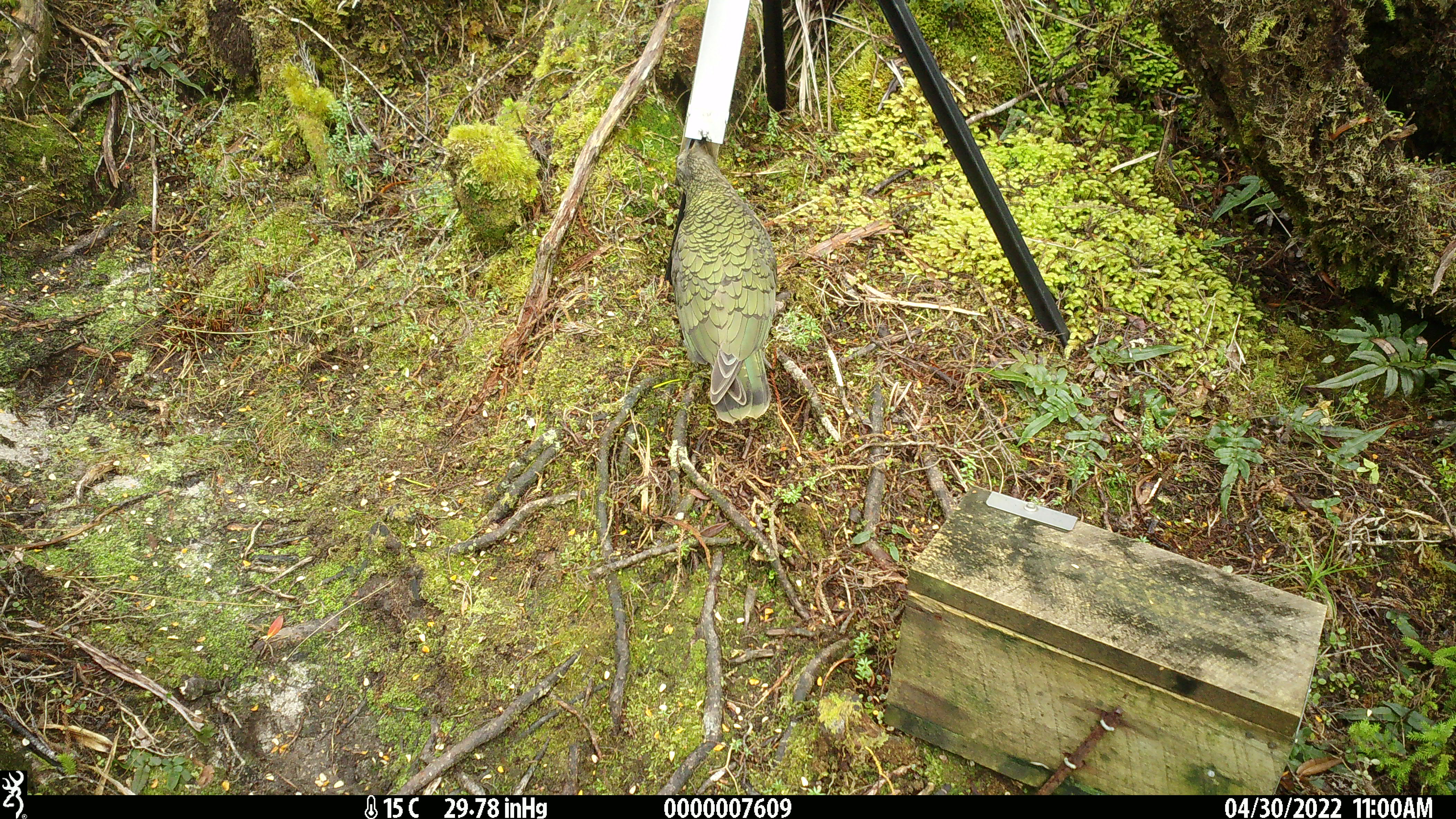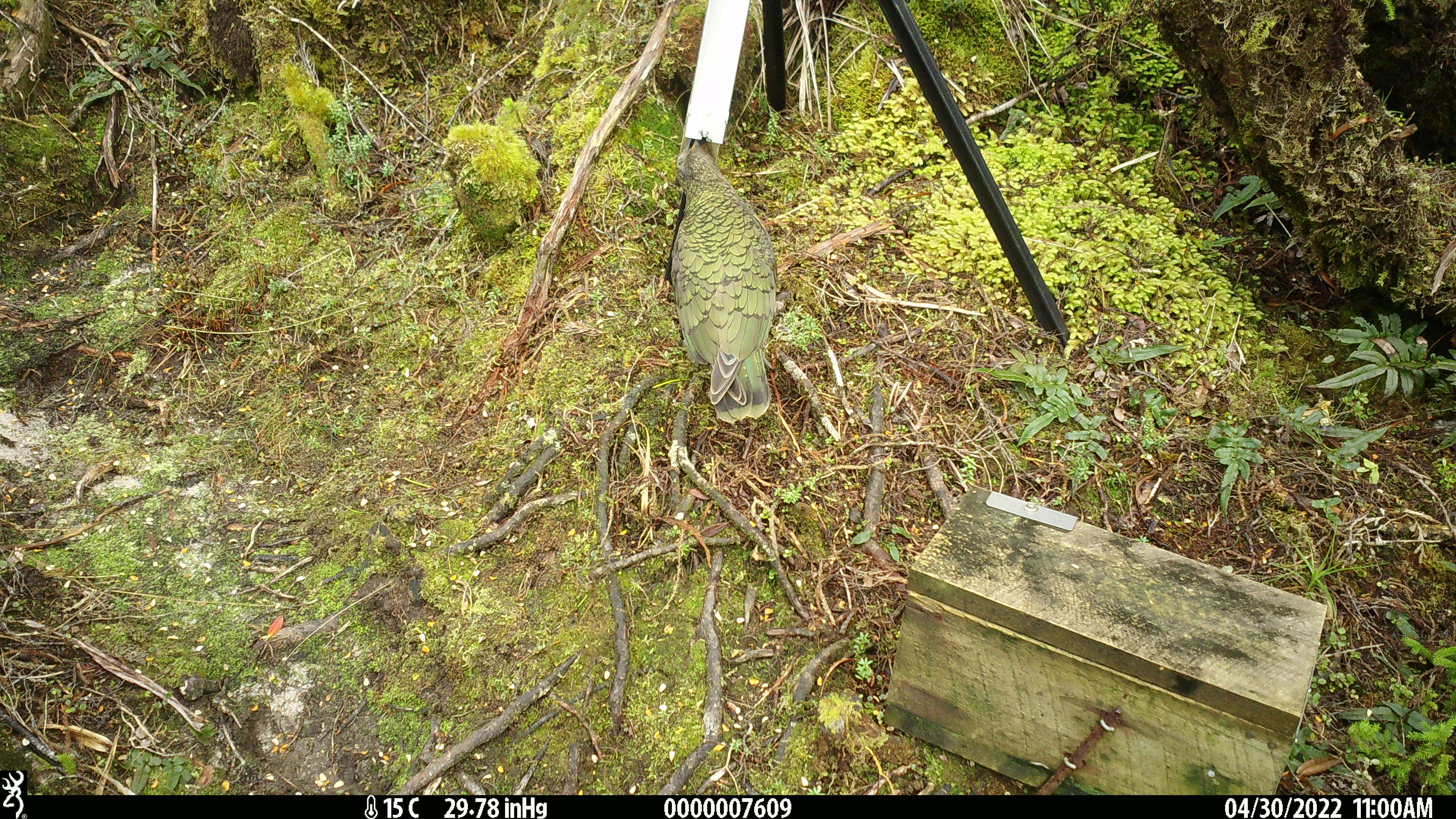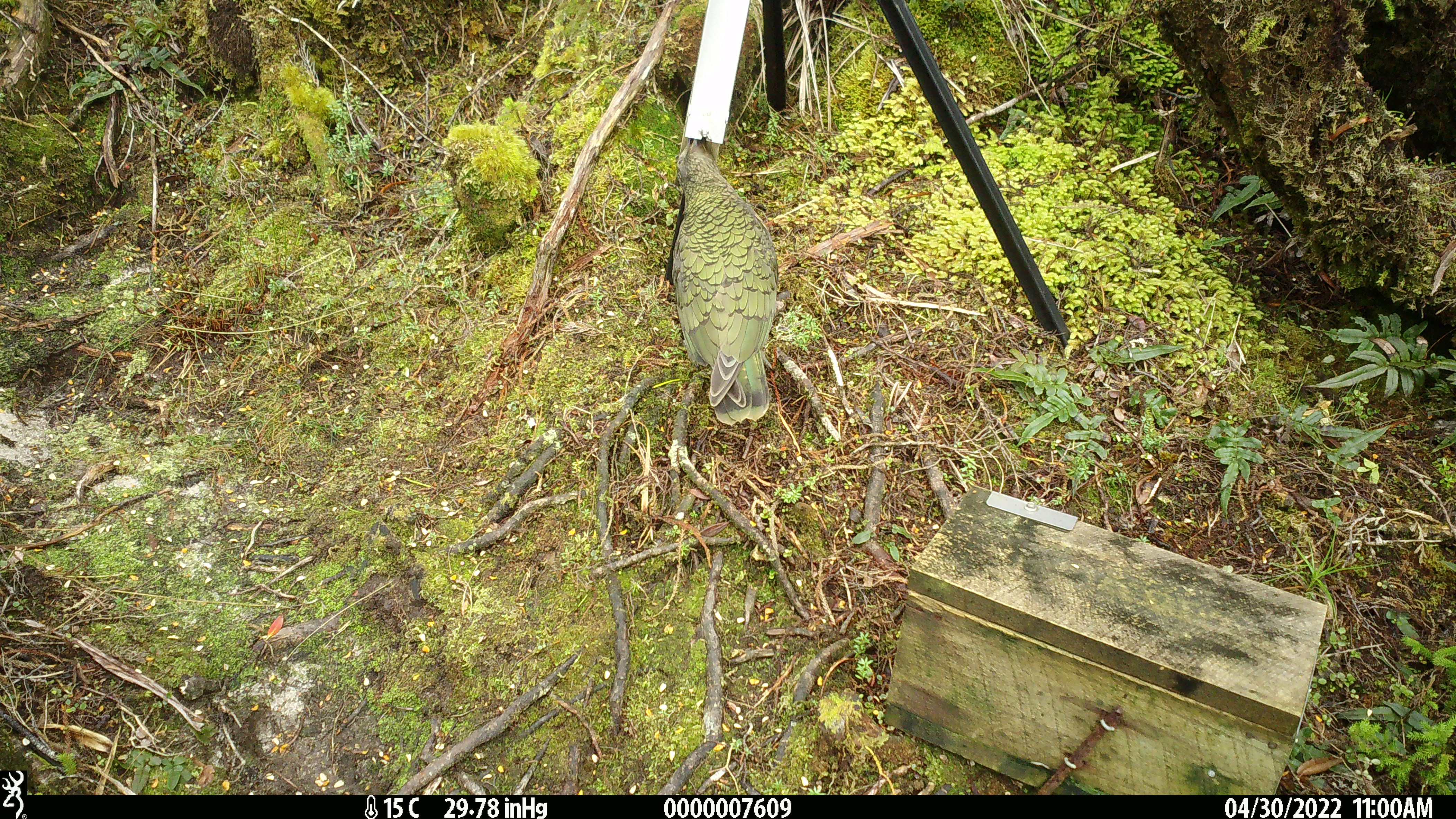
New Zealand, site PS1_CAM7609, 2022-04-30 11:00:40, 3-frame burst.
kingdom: Animalia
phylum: Chordata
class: Aves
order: Psittaciformes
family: Strigopidae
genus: Nestor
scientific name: Nestor notabilis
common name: kea